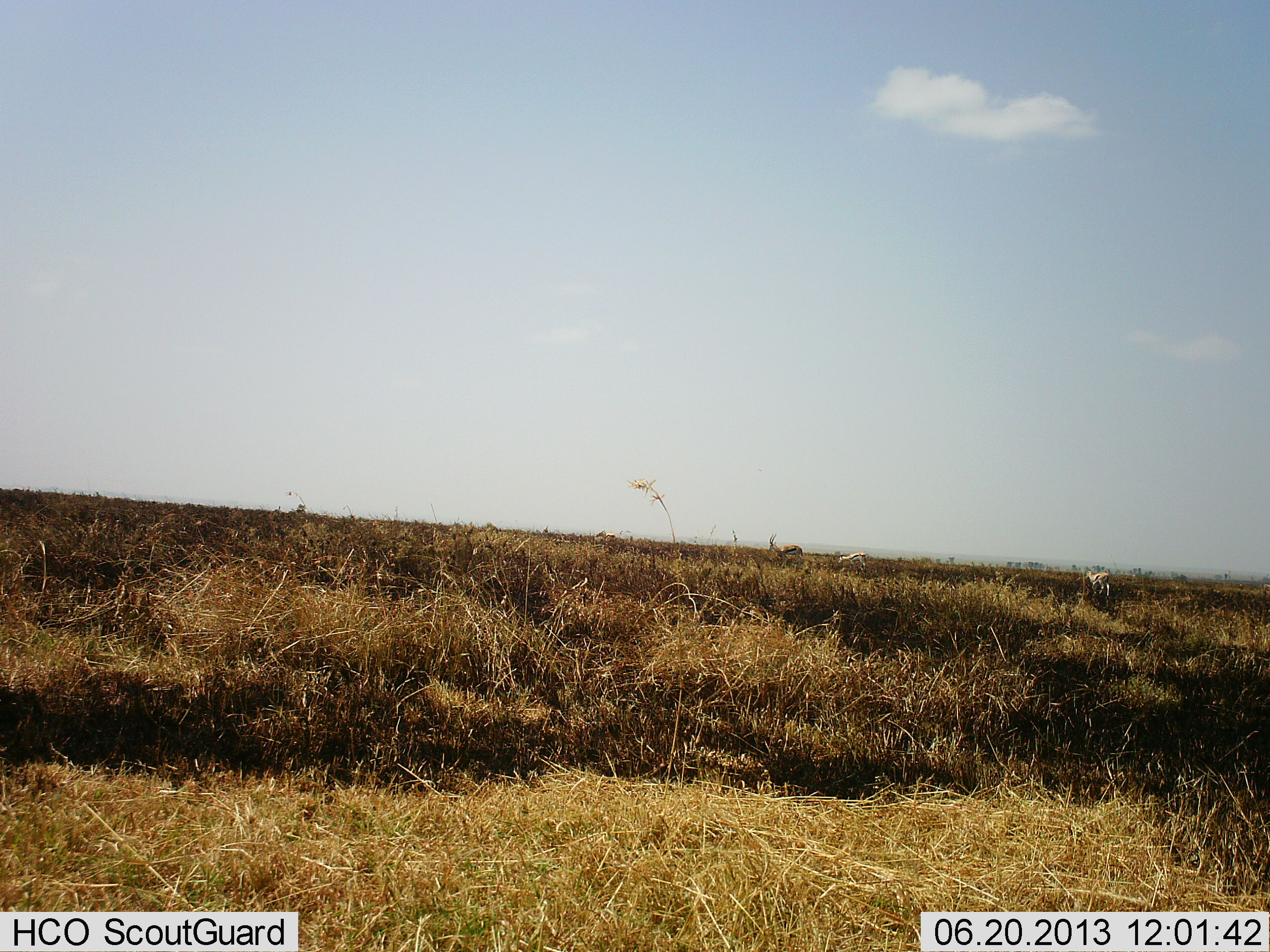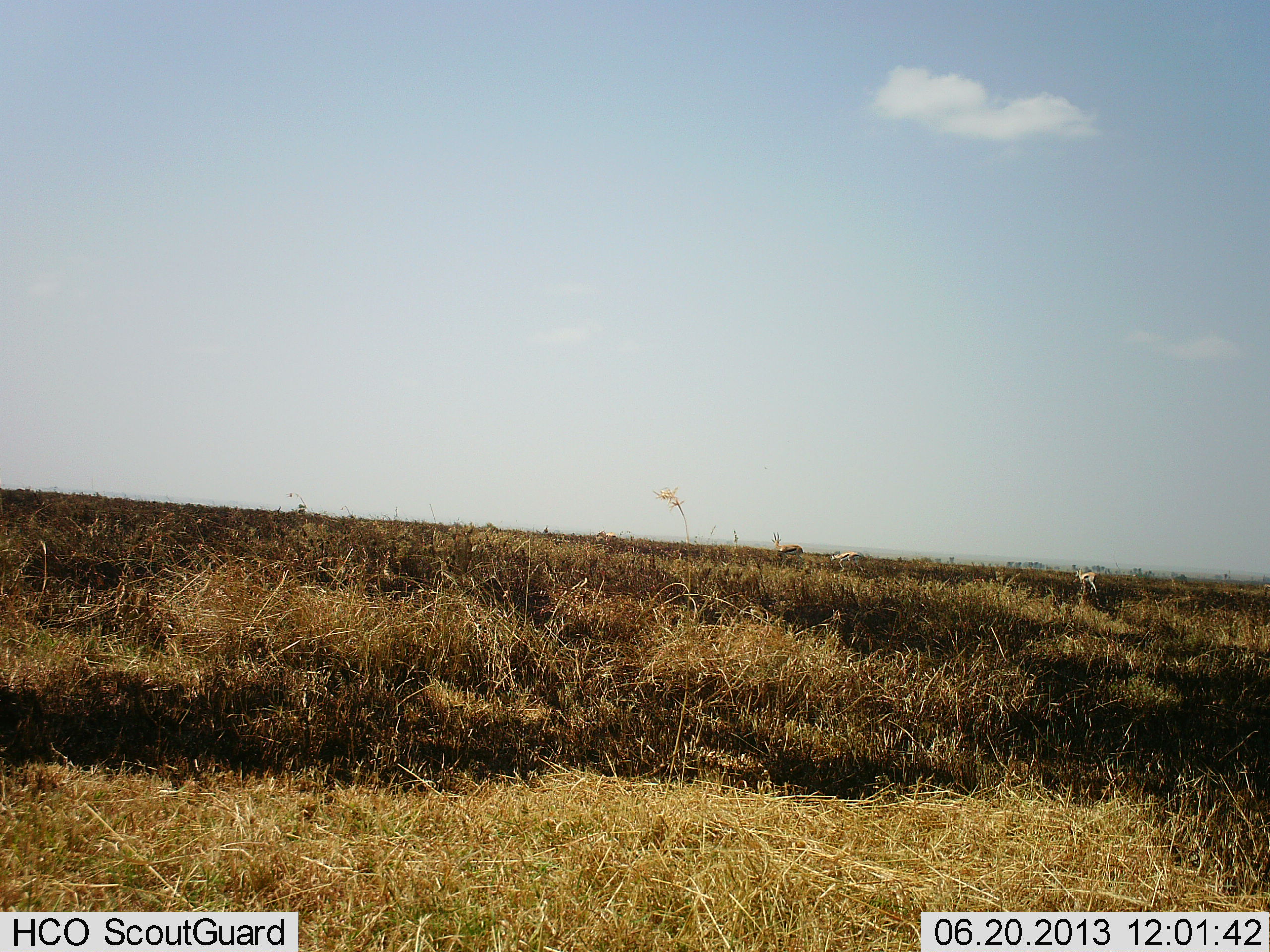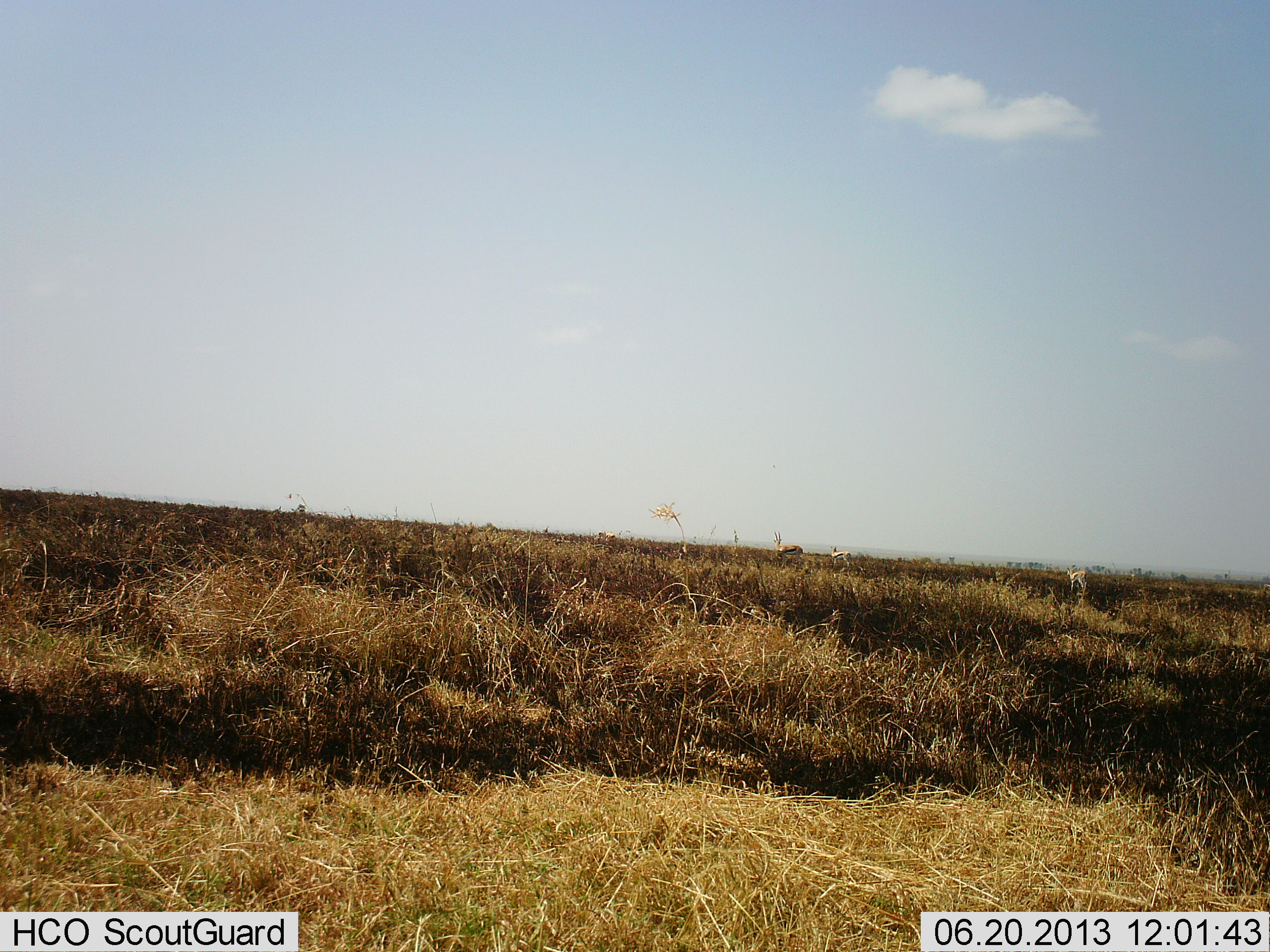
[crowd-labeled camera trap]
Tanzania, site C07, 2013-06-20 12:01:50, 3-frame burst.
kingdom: Animalia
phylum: Chordata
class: Mammalia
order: Artiodactyla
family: Bovidae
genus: Eudorcas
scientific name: Eudorcas thomsonii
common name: thomson's gazelle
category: gazellethomsons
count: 3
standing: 39%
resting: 0%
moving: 83%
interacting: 0%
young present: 0%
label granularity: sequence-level